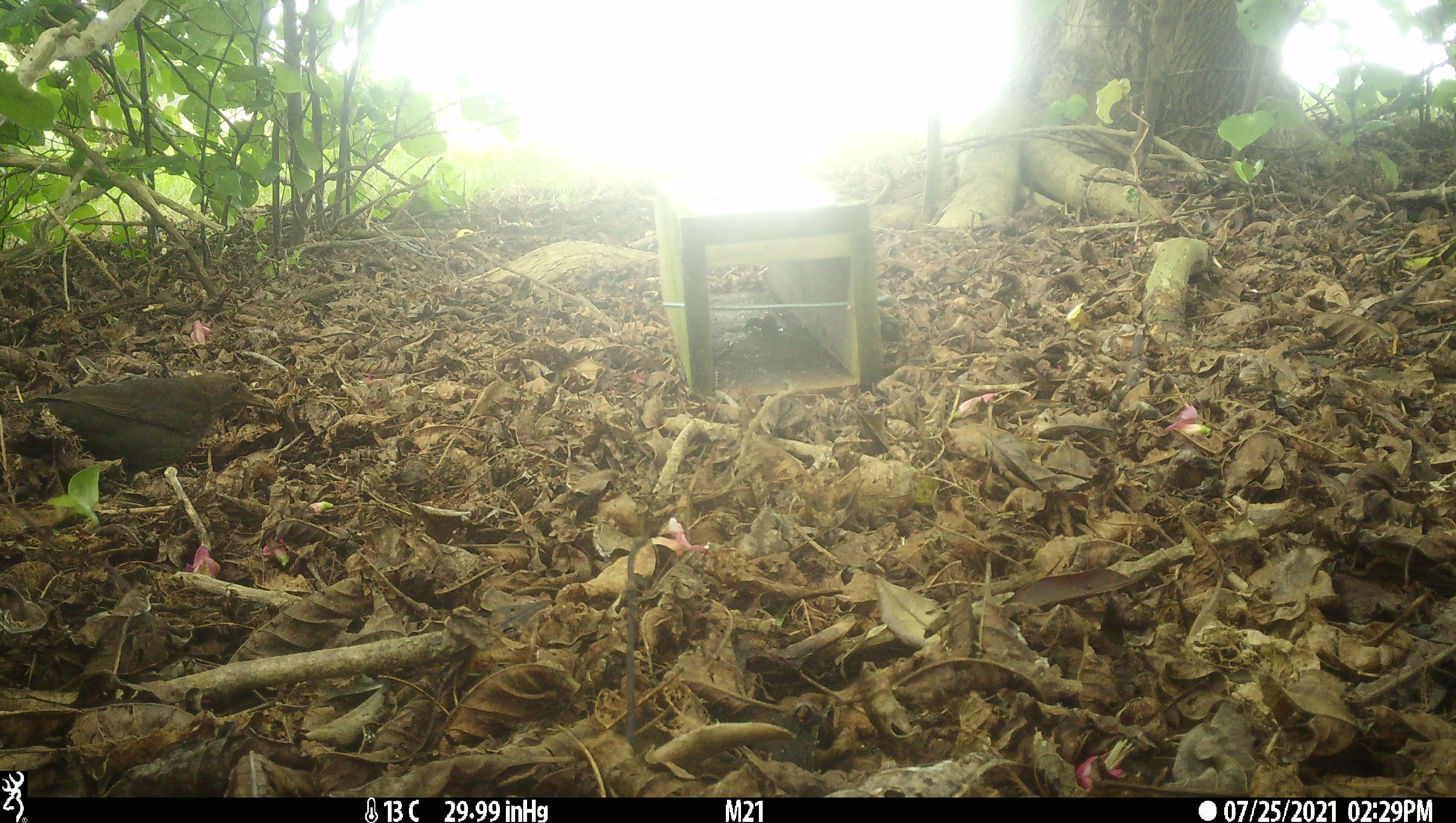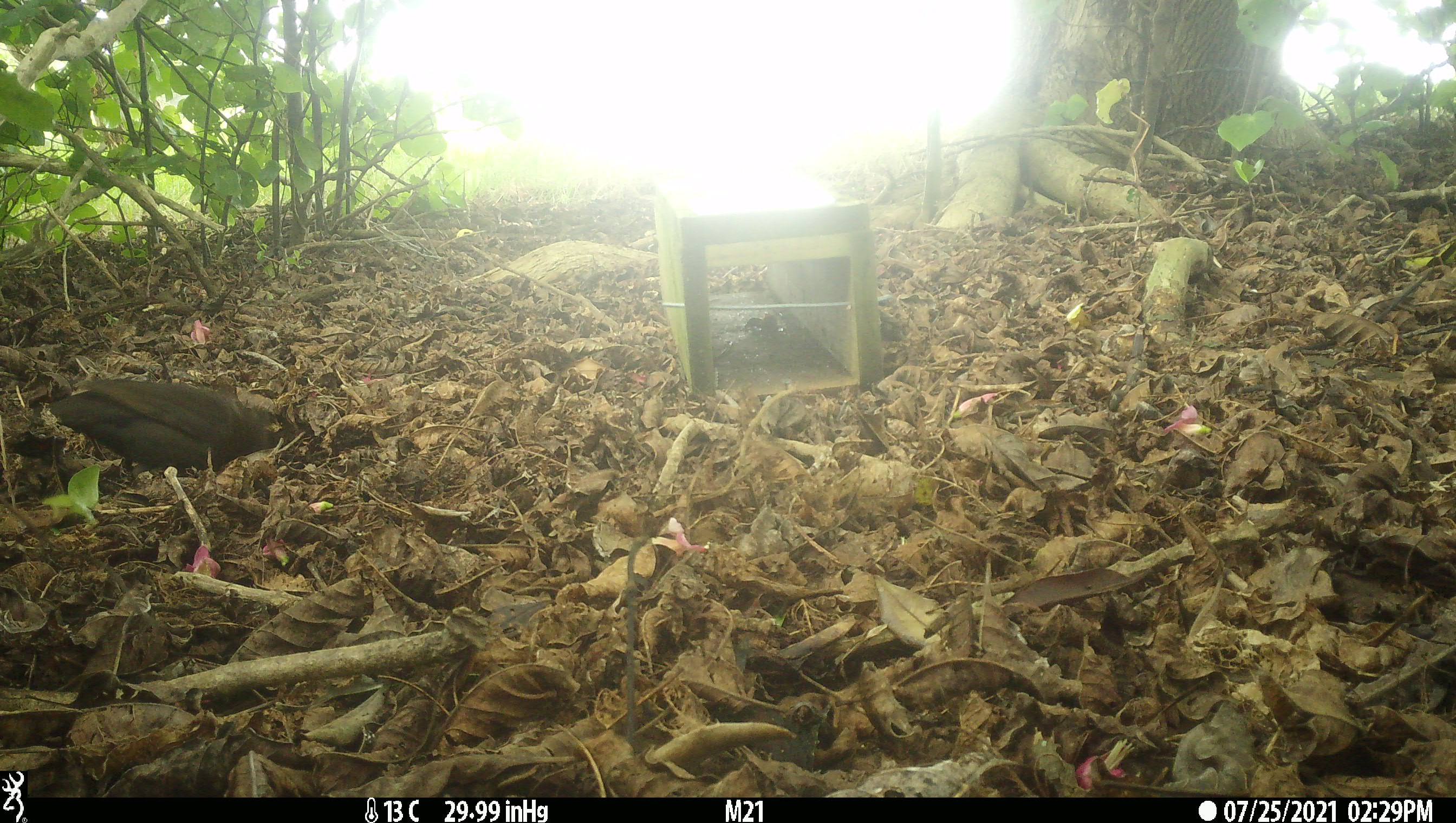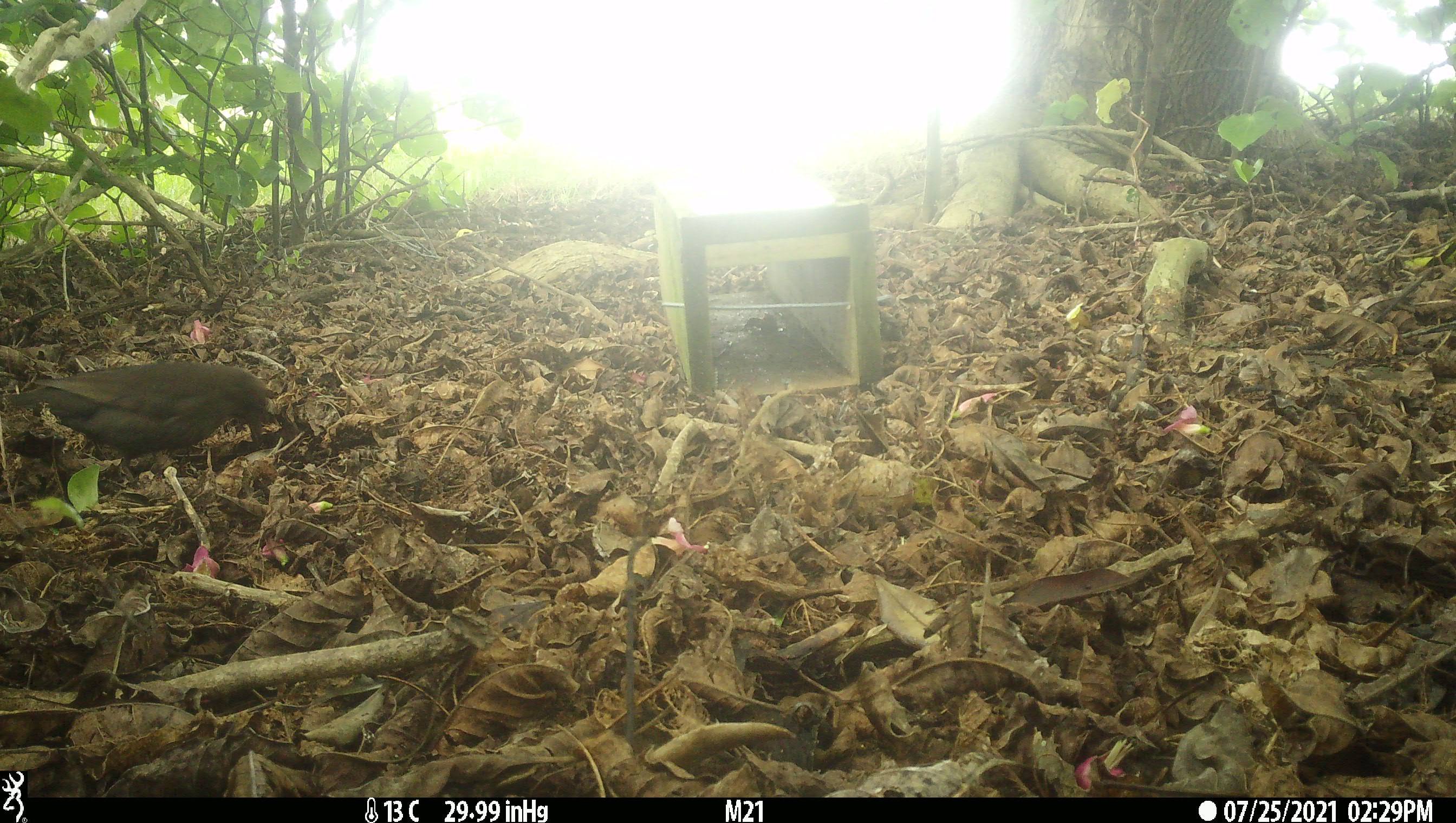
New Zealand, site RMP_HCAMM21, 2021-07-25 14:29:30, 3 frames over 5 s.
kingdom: Animalia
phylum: Chordata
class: Aves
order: Passeriformes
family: Turdidae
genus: Turdus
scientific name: Turdus merula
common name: eurasian blackbird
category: blackbird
Blackbird (eurasian blackbird) (Turdus merula).